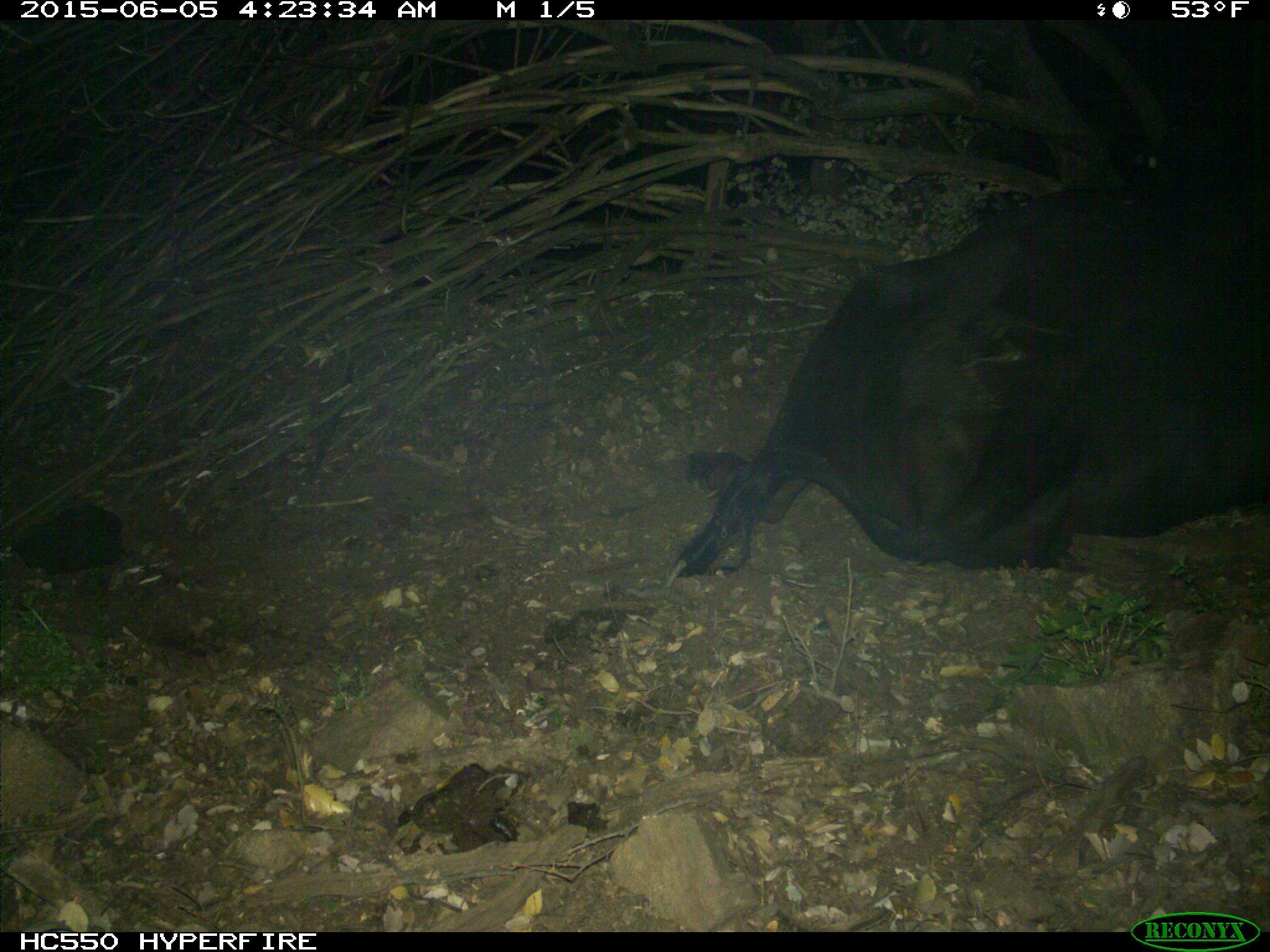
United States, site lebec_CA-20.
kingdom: Animalia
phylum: Chordata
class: Mammalia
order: Artiodactyla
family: Bovidae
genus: Bos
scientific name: Bos taurus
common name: domestic cow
Bos taurus (domestic cow).